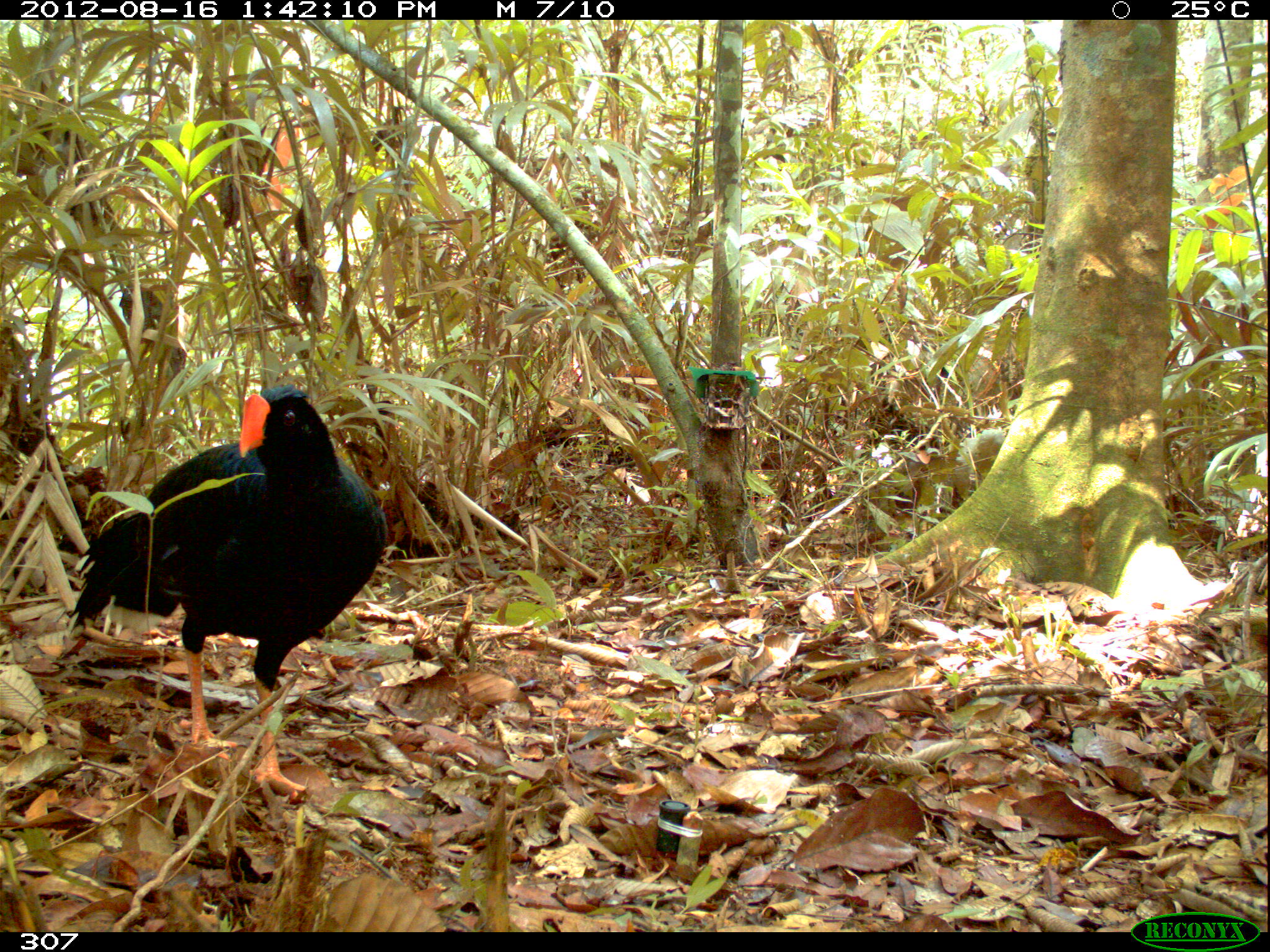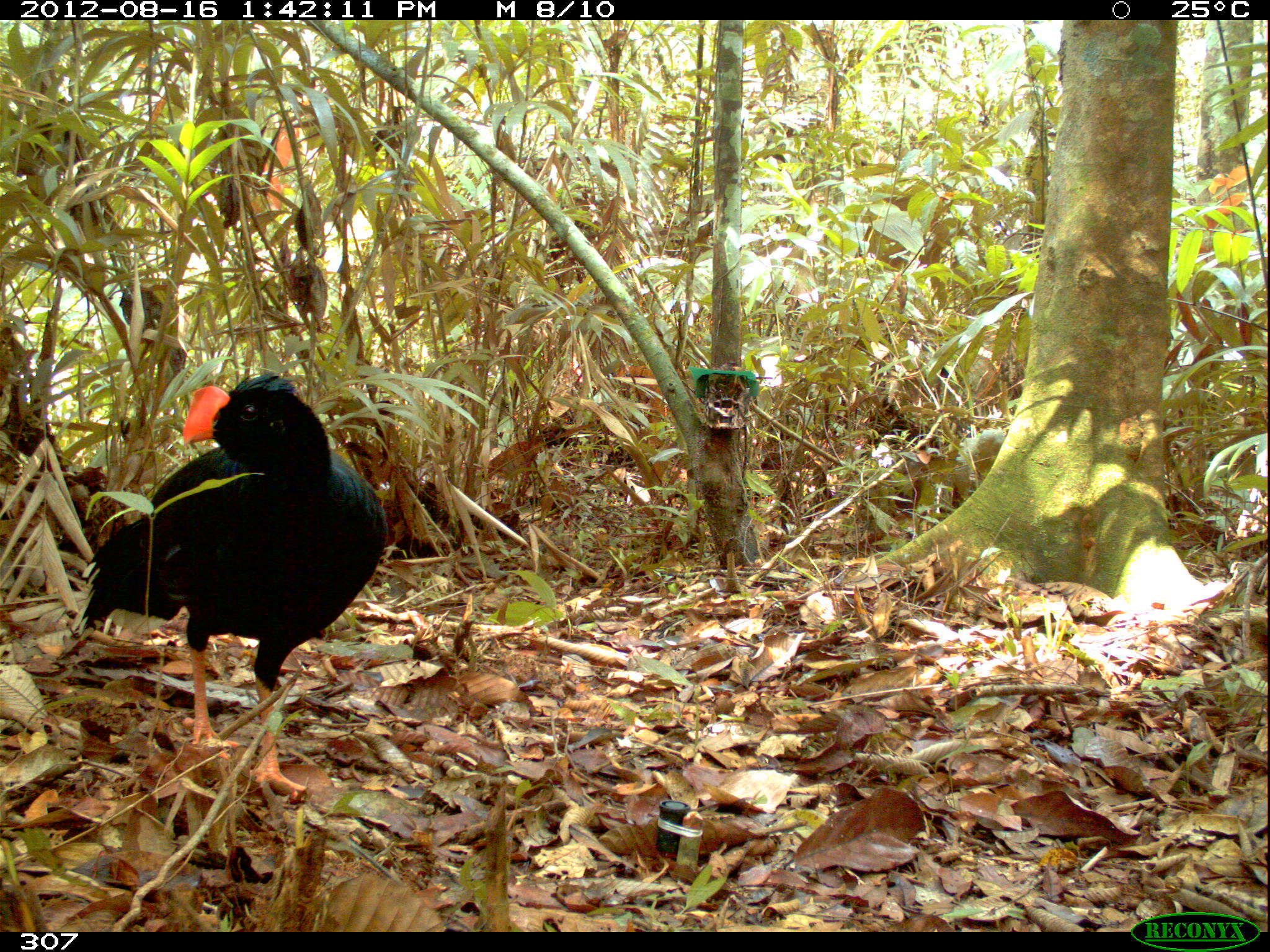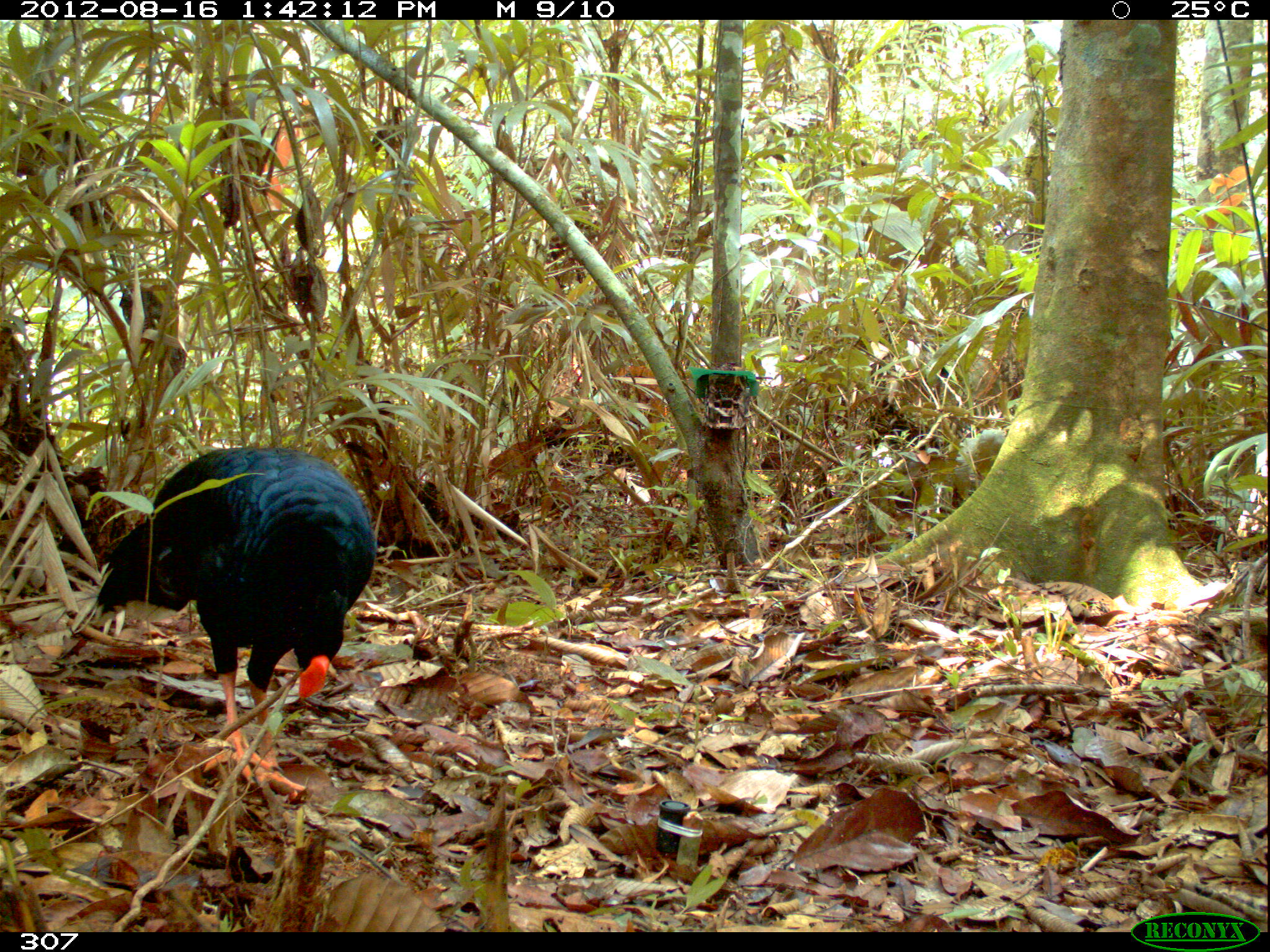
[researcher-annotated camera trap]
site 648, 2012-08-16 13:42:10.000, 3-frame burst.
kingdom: Animalia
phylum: Chordata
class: Aves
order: Galliformes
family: Cracidae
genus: Mitu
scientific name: Mitu tuberosum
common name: razor-billed curassow